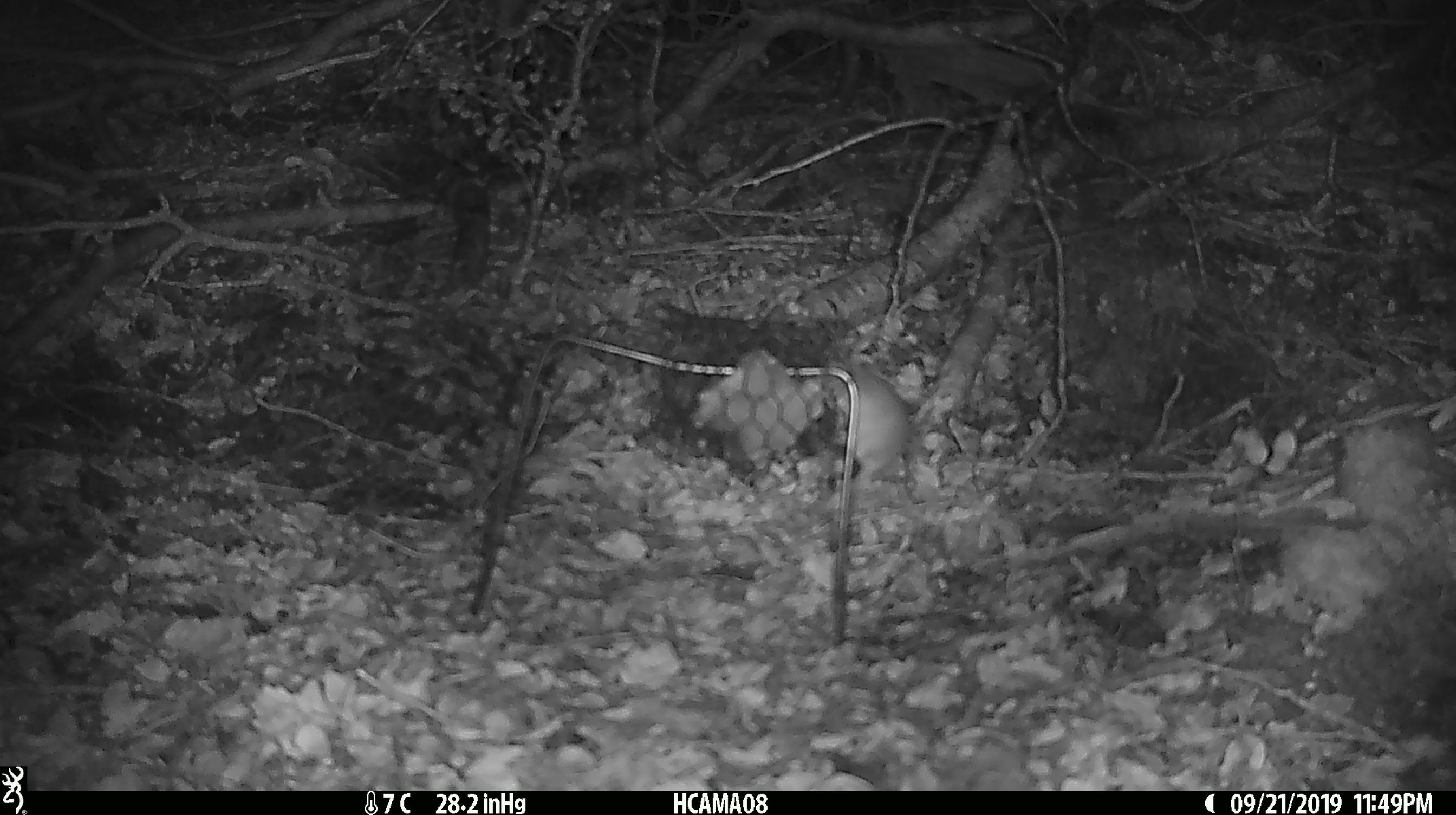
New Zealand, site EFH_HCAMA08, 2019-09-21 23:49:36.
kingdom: Animalia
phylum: Chordata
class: Mammalia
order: Rodentia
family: Muridae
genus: Mus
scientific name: Mus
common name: mouse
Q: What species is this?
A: Mouse (Mus).